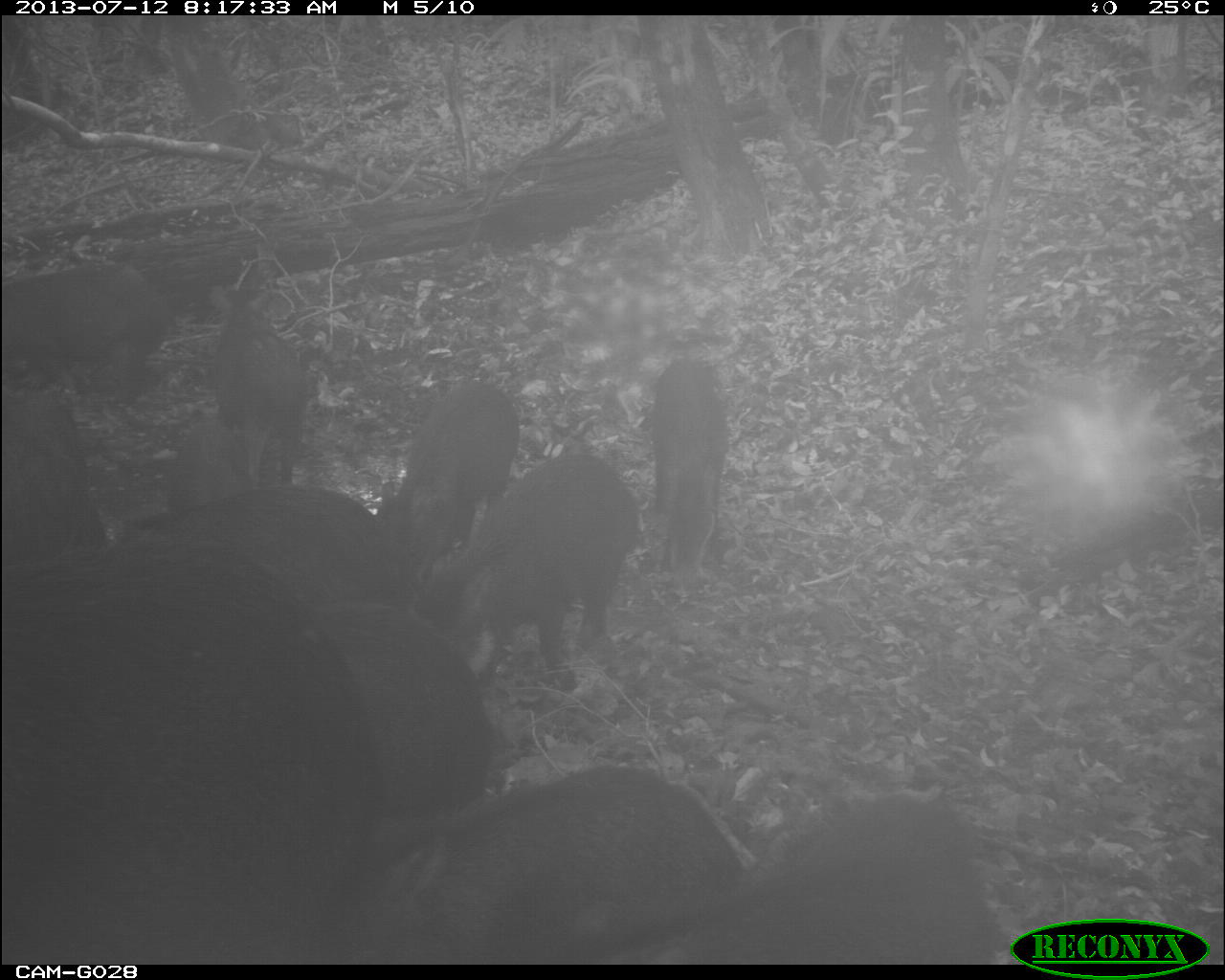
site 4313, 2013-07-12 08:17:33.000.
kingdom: Animalia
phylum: Chordata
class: Mammalia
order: Artiodactyla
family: Tayassuidae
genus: Tayassu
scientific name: Tayassu pecari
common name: white-lipped peccary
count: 25